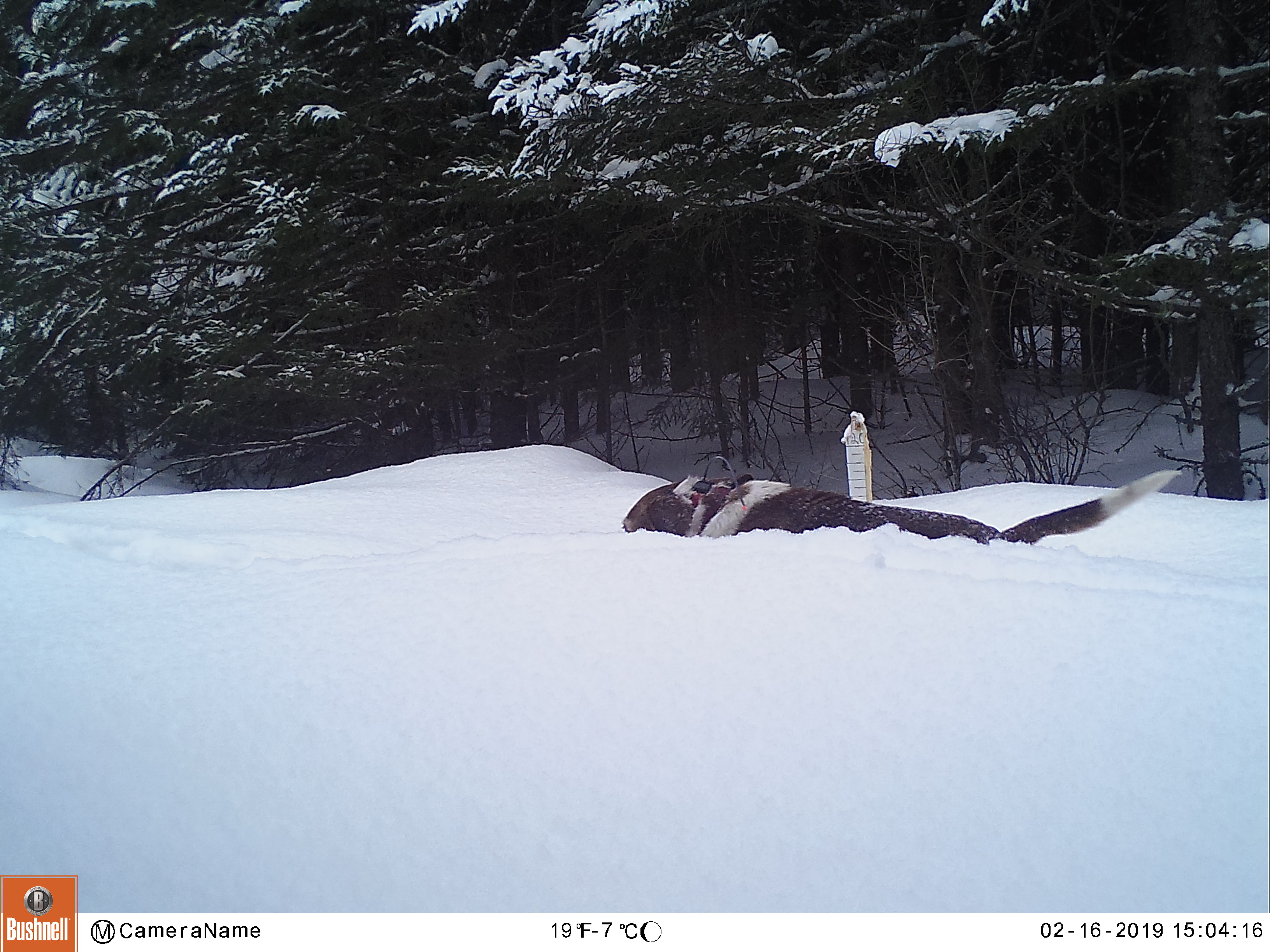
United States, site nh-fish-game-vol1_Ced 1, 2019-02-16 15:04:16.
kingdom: Animalia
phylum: Chordata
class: Mammalia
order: Carnivora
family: Canidae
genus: Canis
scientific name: Canis familiaris familiaris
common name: domestic dog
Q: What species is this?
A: Domestic dog (Canis familiaris familiaris).